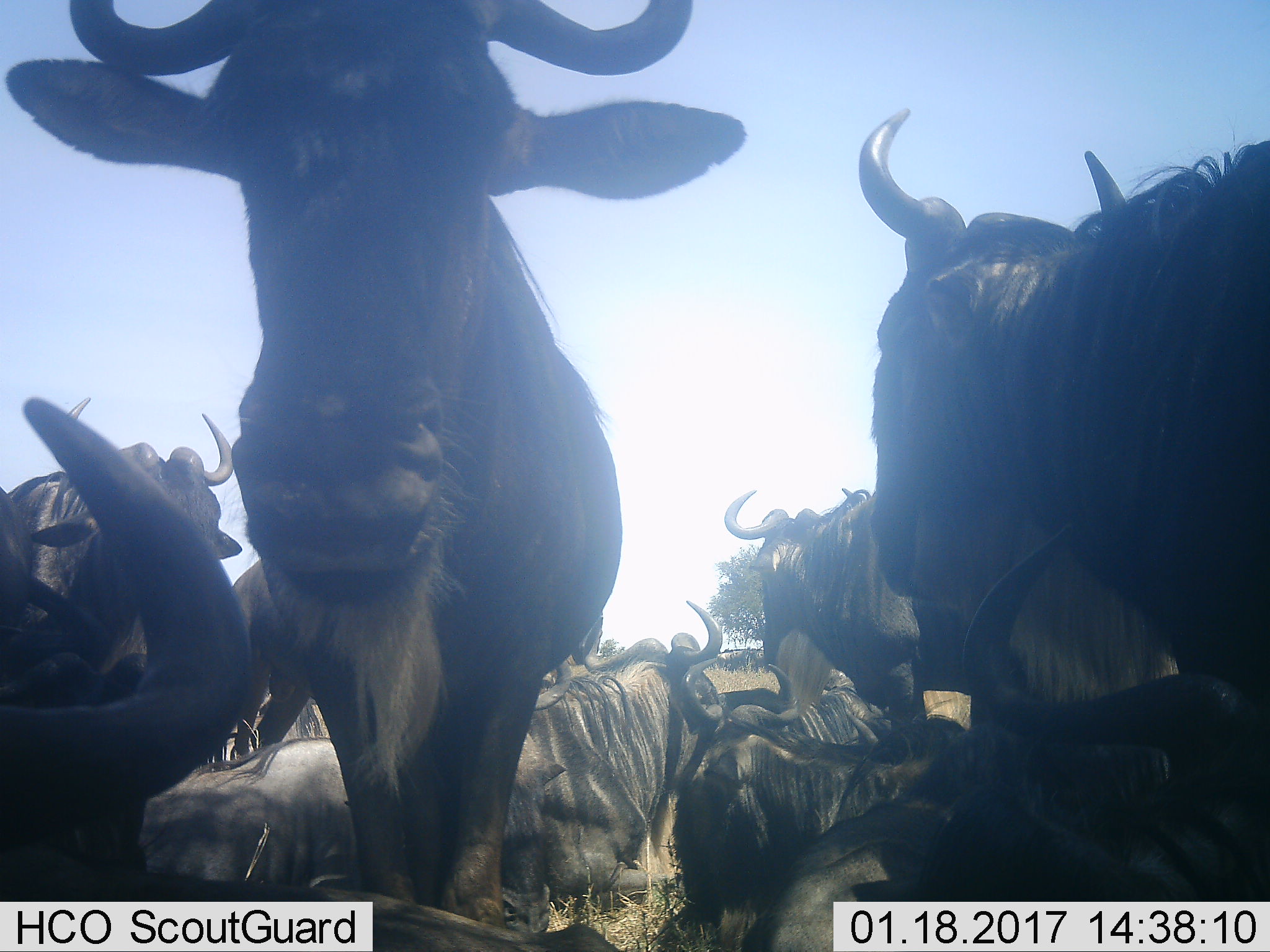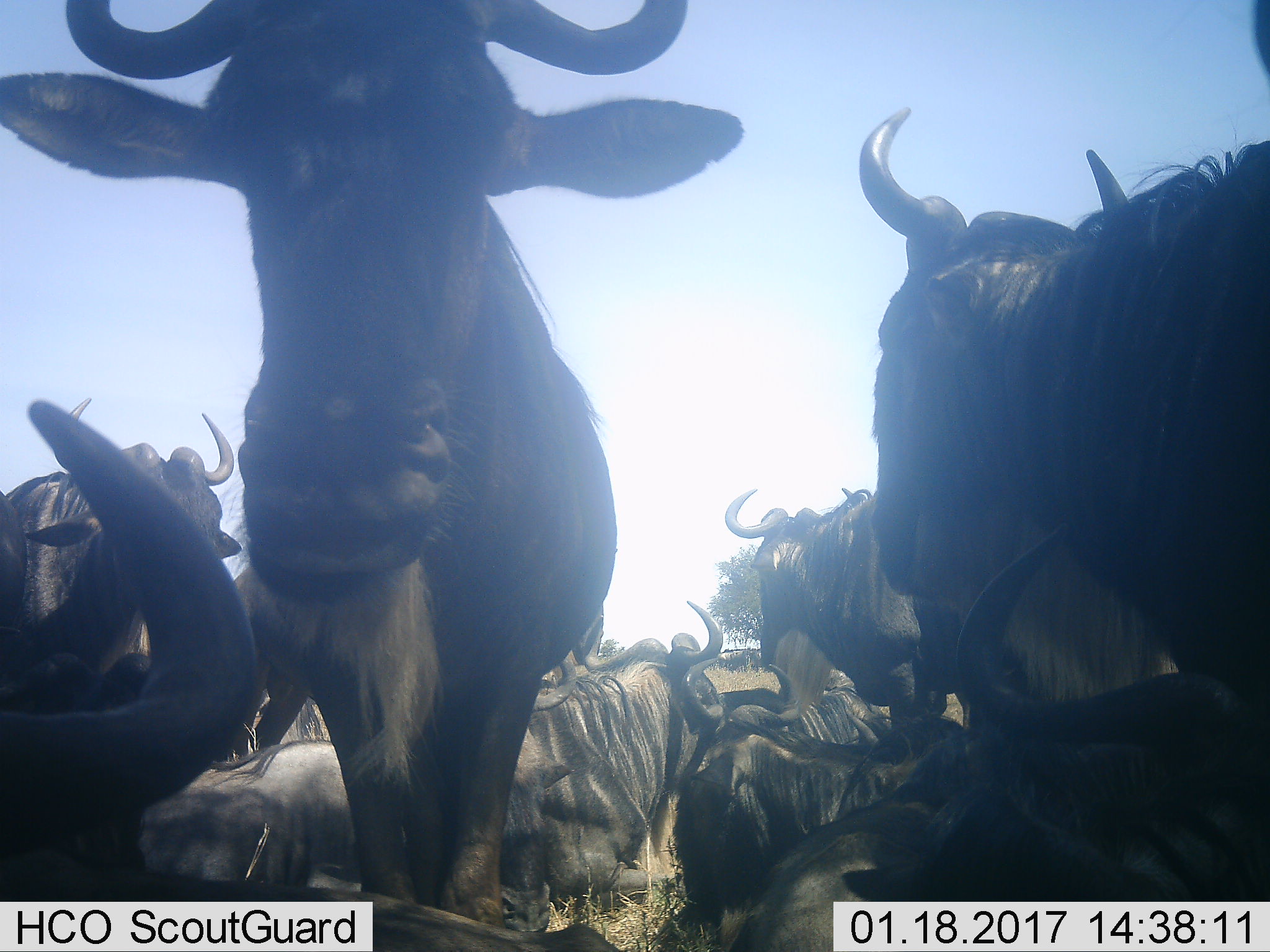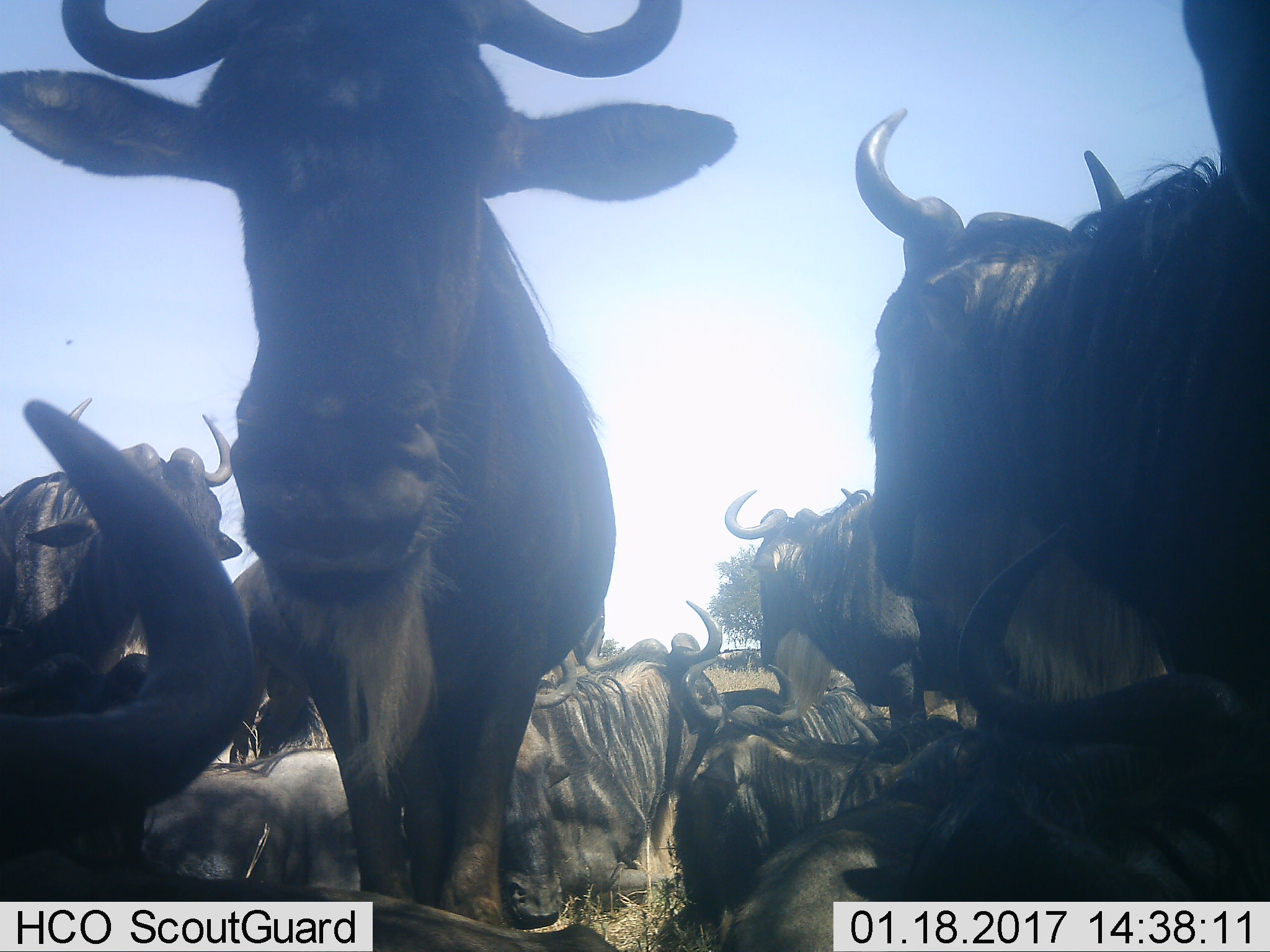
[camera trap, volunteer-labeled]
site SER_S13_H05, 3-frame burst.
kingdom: Animalia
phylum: Chordata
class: Mammalia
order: Artiodactyla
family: Bovidae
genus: Connochaetes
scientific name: Connochaetes taurinus taurinus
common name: blue wildebeest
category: wildebeestblue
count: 11-50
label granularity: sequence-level